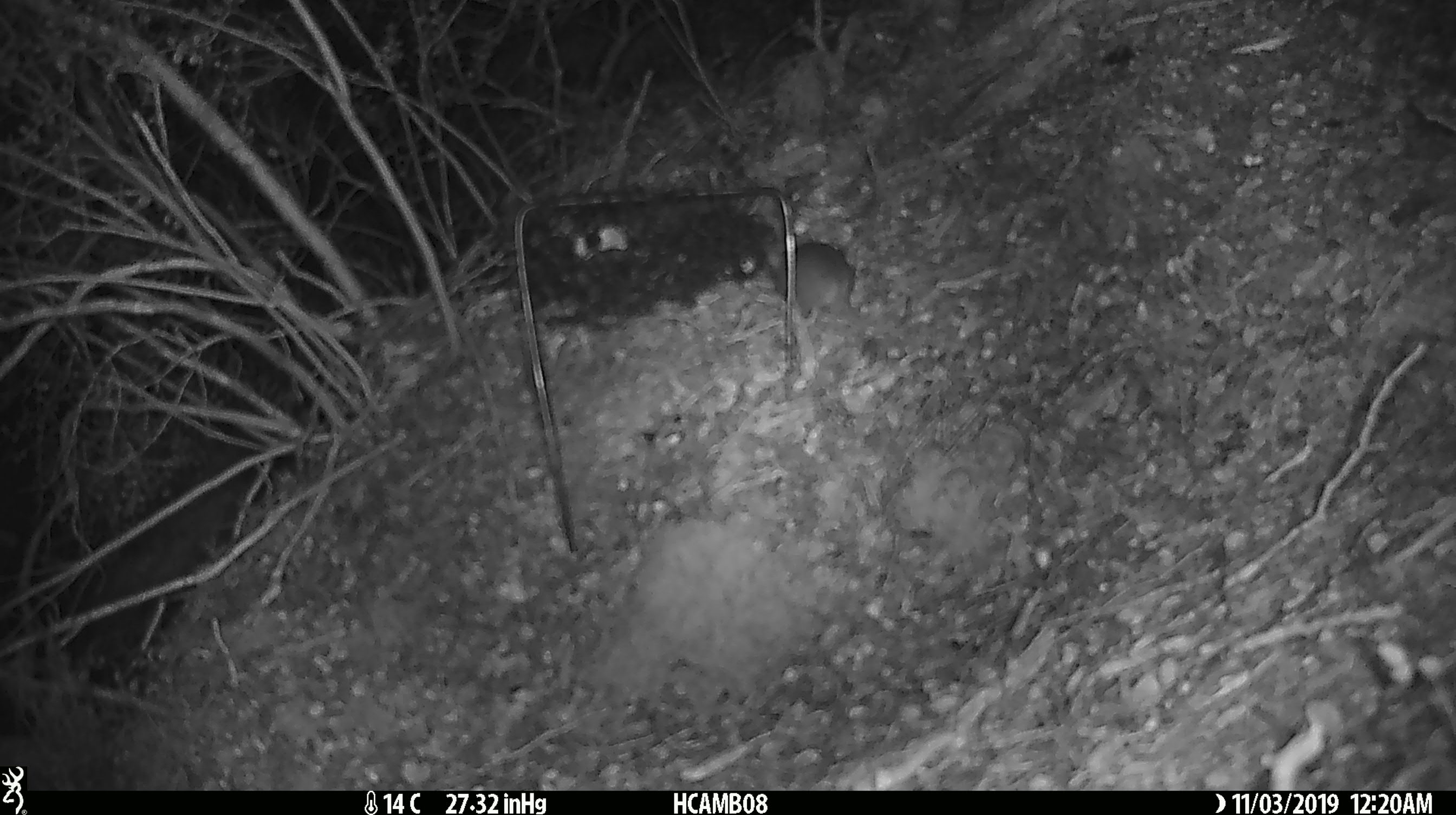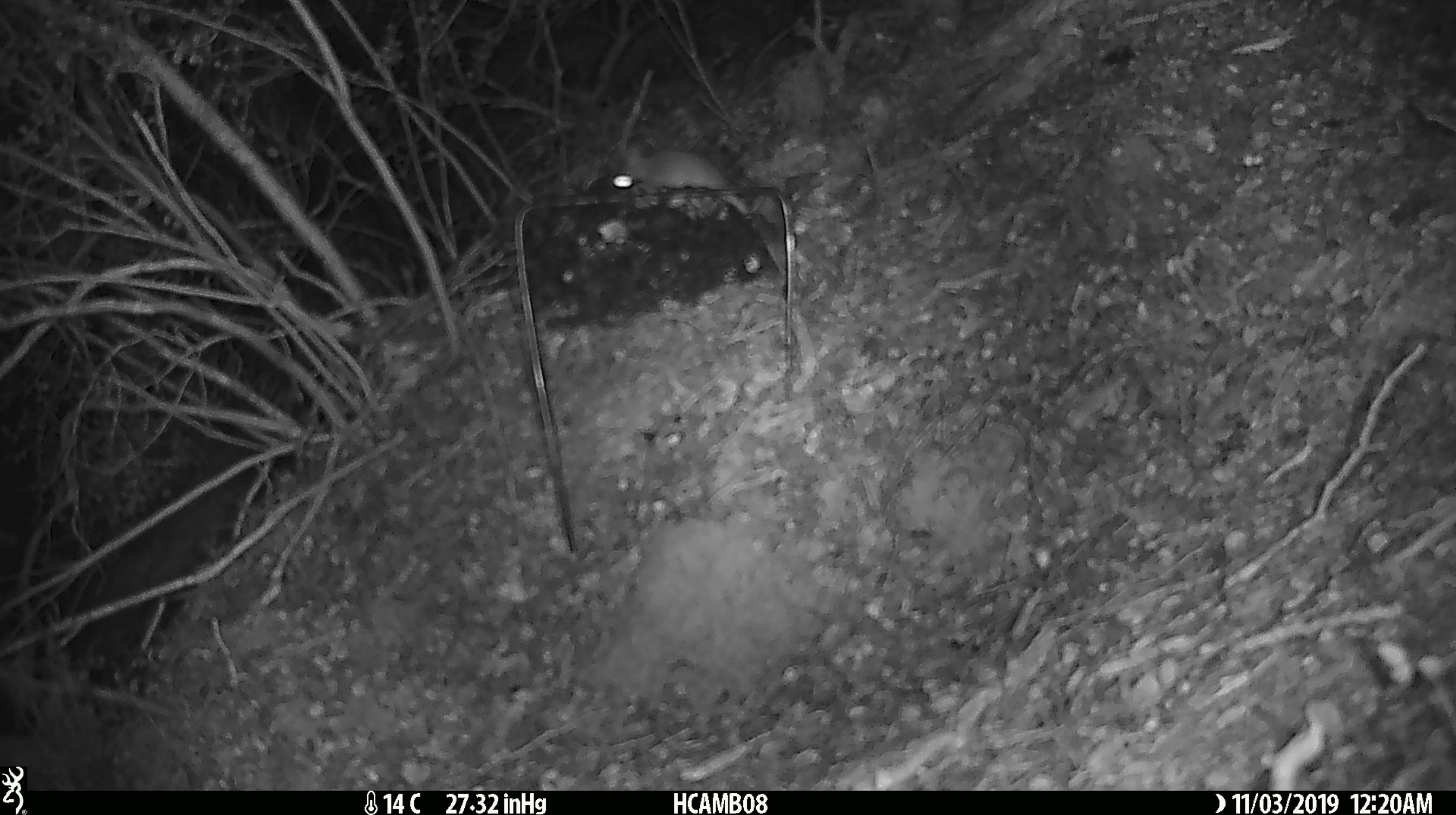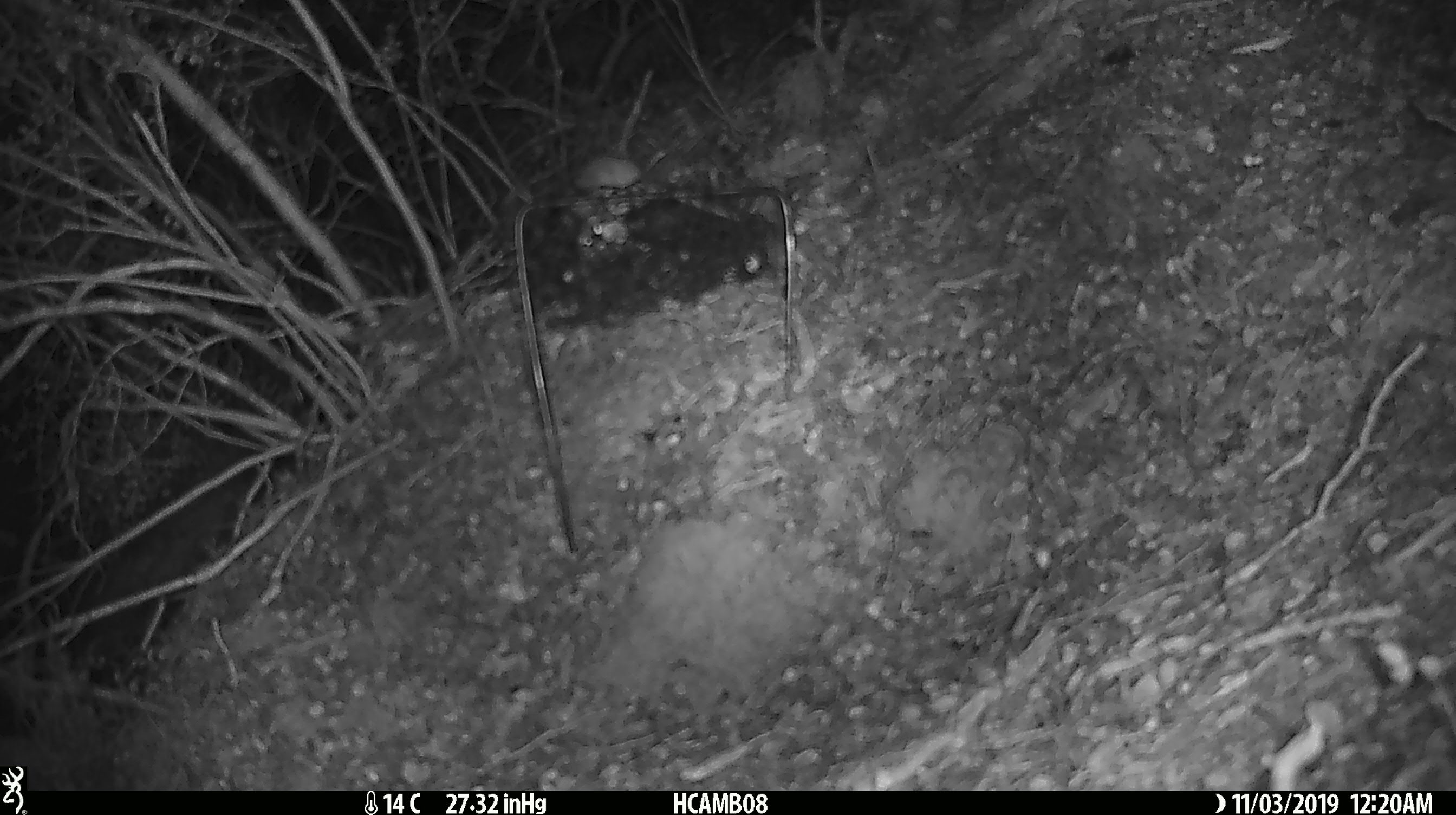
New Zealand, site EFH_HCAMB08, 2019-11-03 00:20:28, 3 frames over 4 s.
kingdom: Animalia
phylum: Chordata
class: Mammalia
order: Rodentia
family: Muridae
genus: Mus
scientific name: Mus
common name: mouse